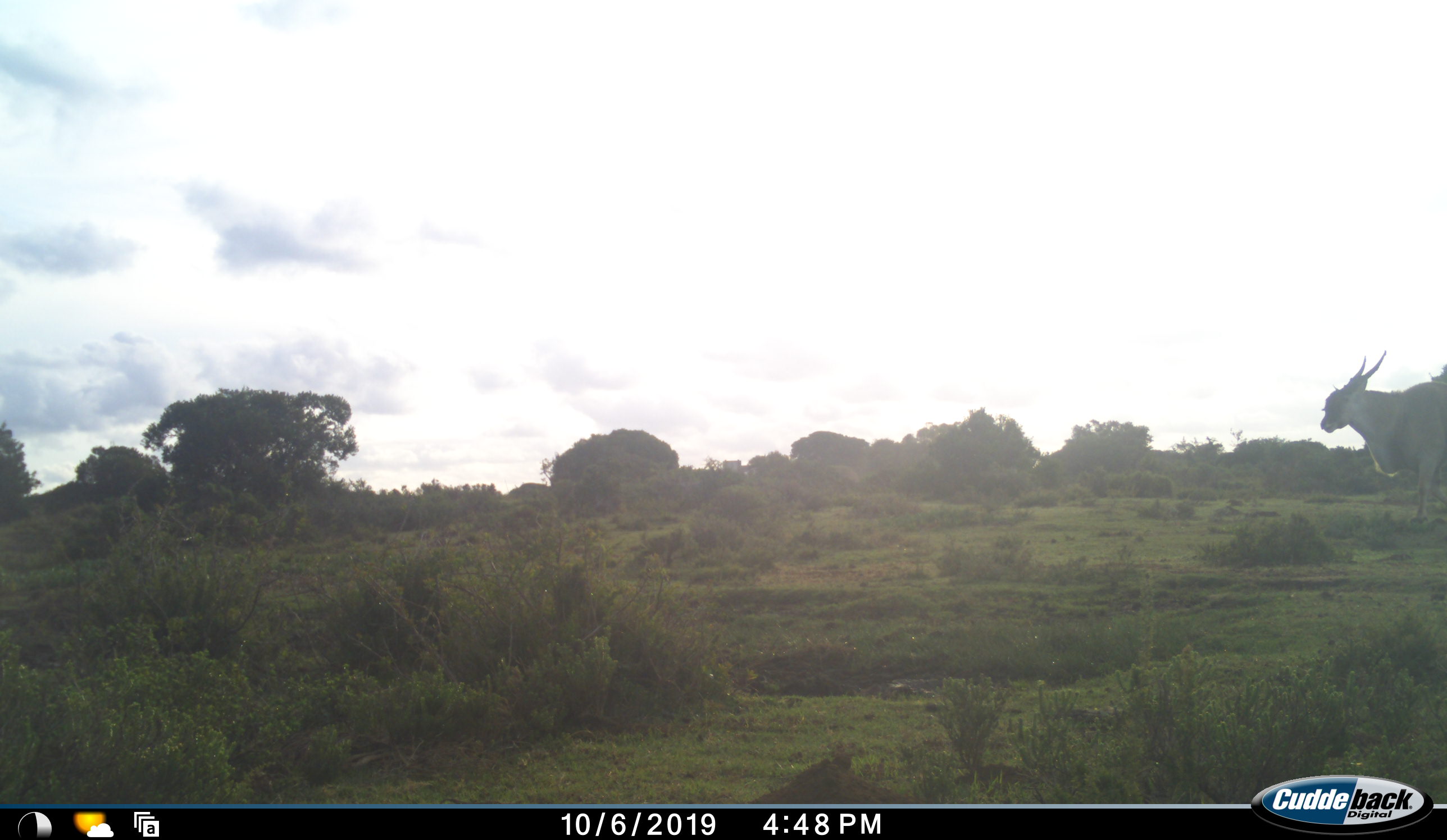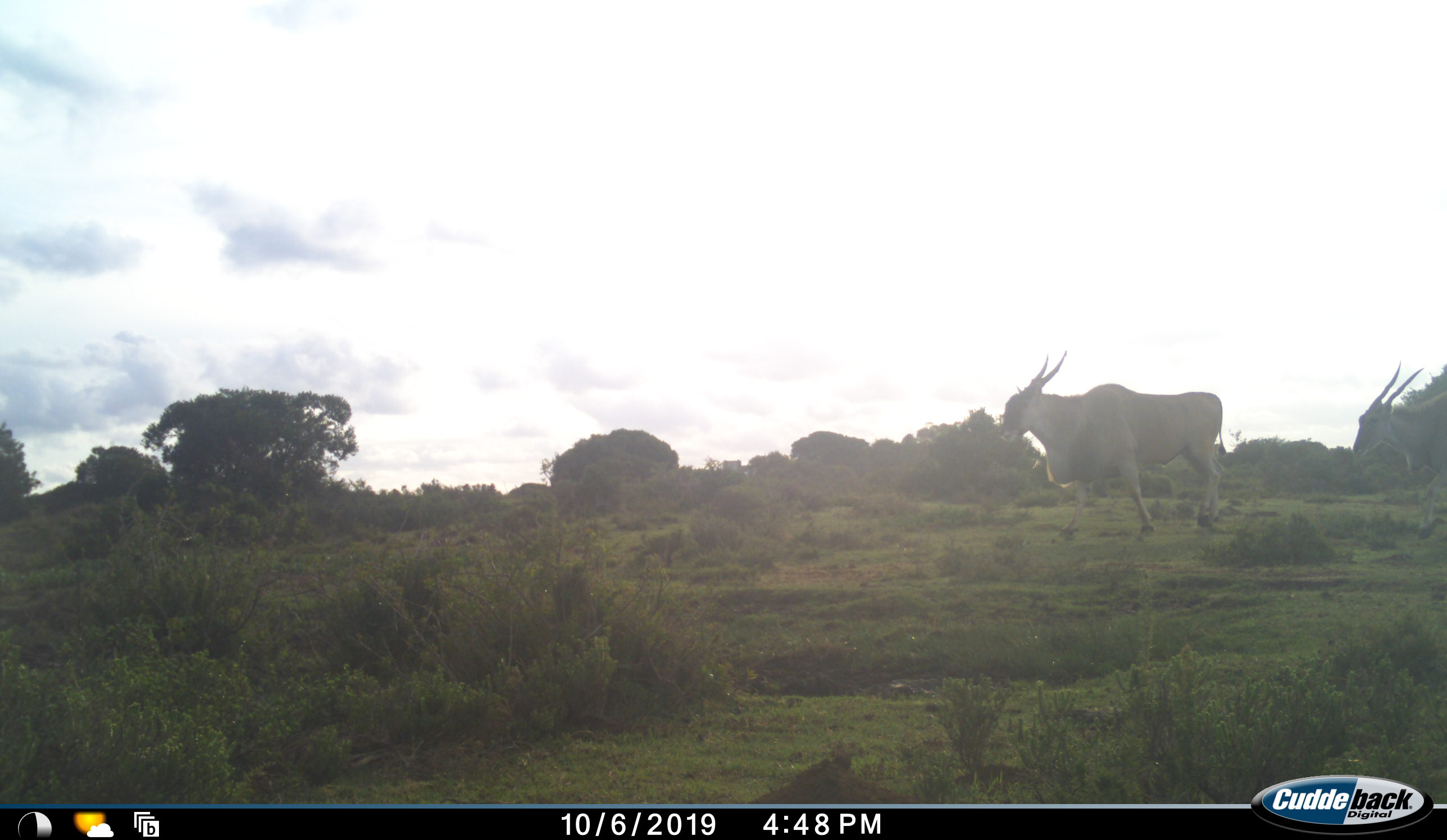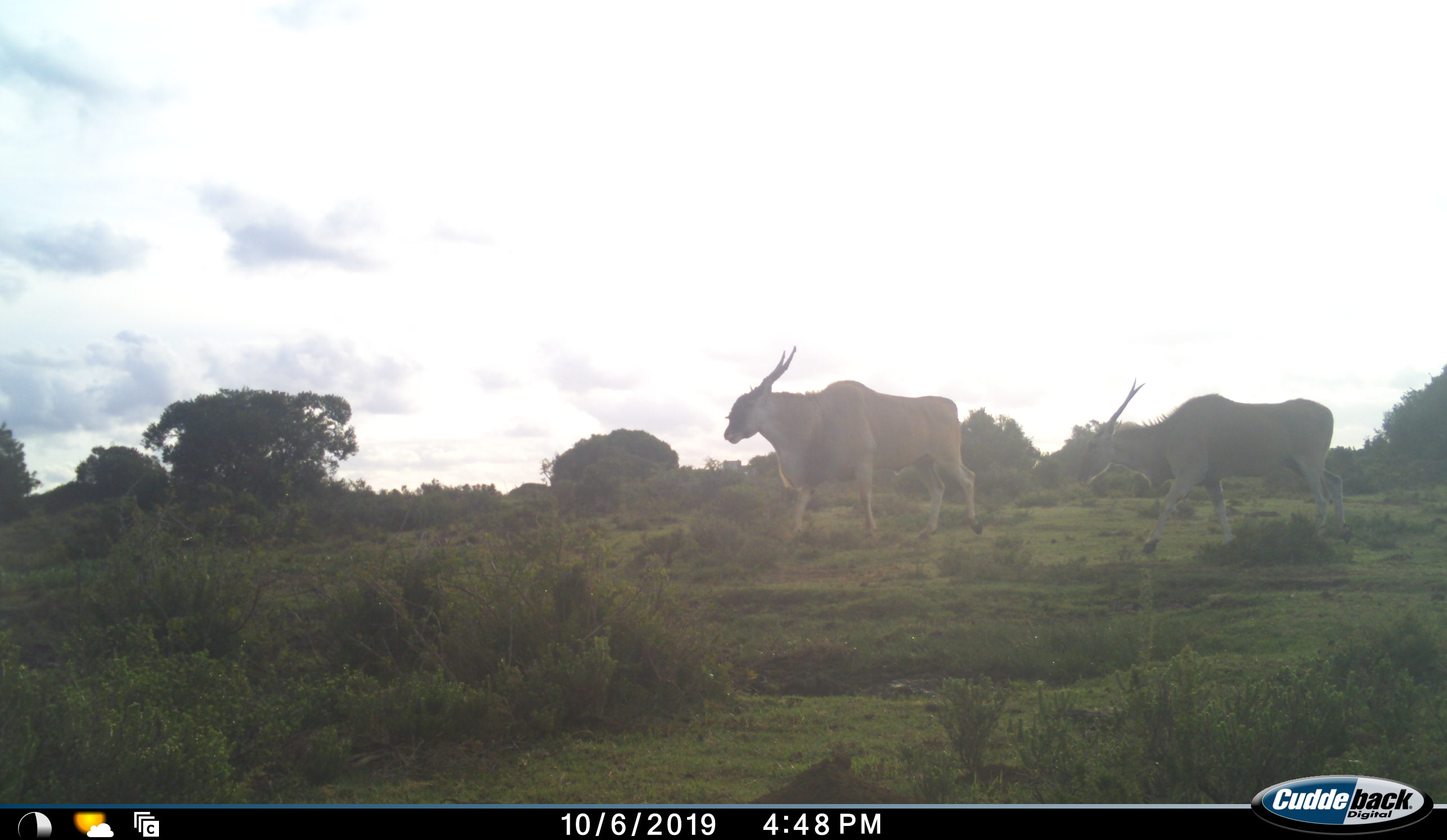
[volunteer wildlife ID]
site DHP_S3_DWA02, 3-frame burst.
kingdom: Animalia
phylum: Chordata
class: Mammalia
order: Artiodactyla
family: Bovidae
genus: Tragelaphus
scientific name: Tragelaphus oryx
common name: eland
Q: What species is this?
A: Eland (Tragelaphus oryx).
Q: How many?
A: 2.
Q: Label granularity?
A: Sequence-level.